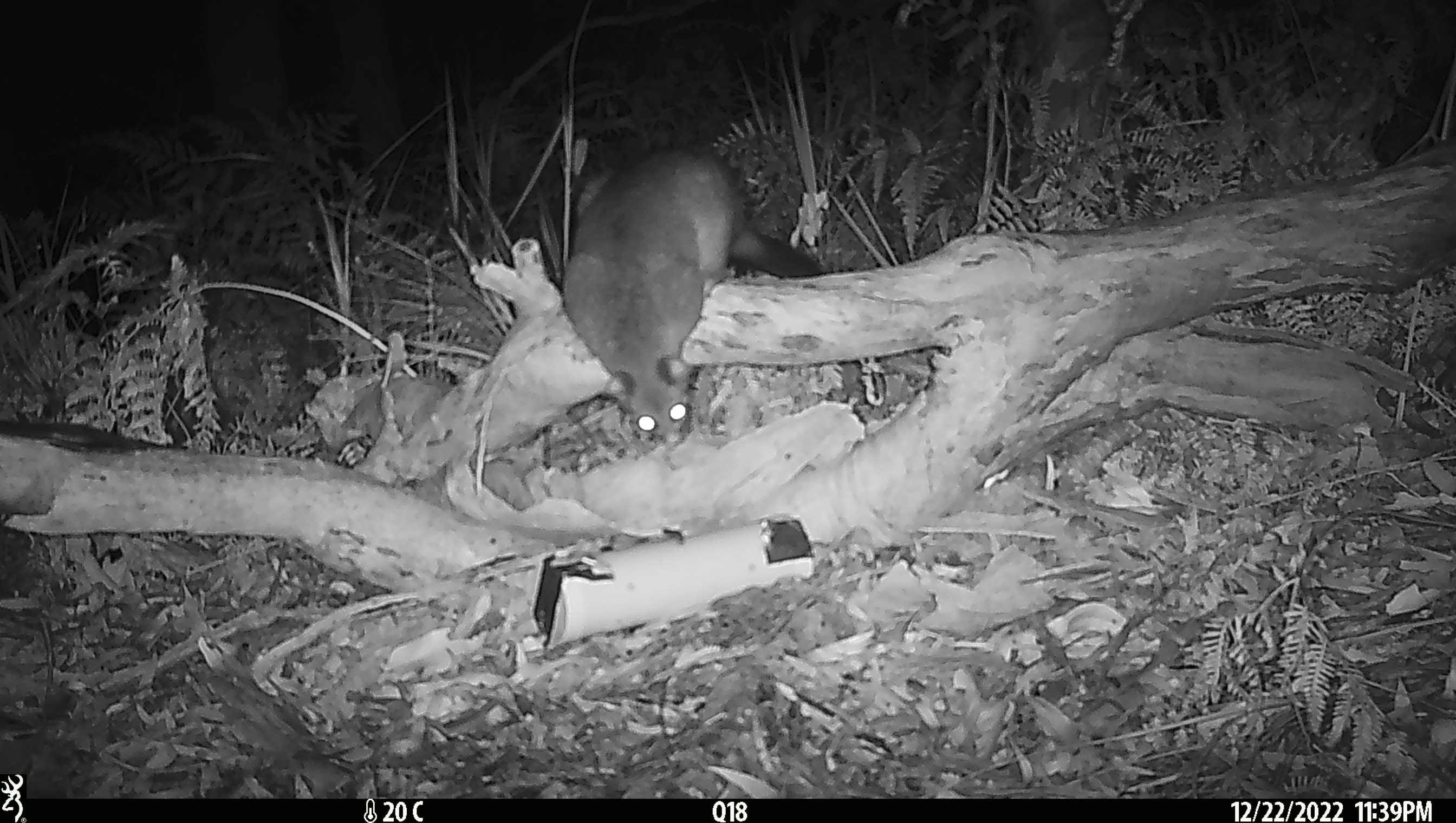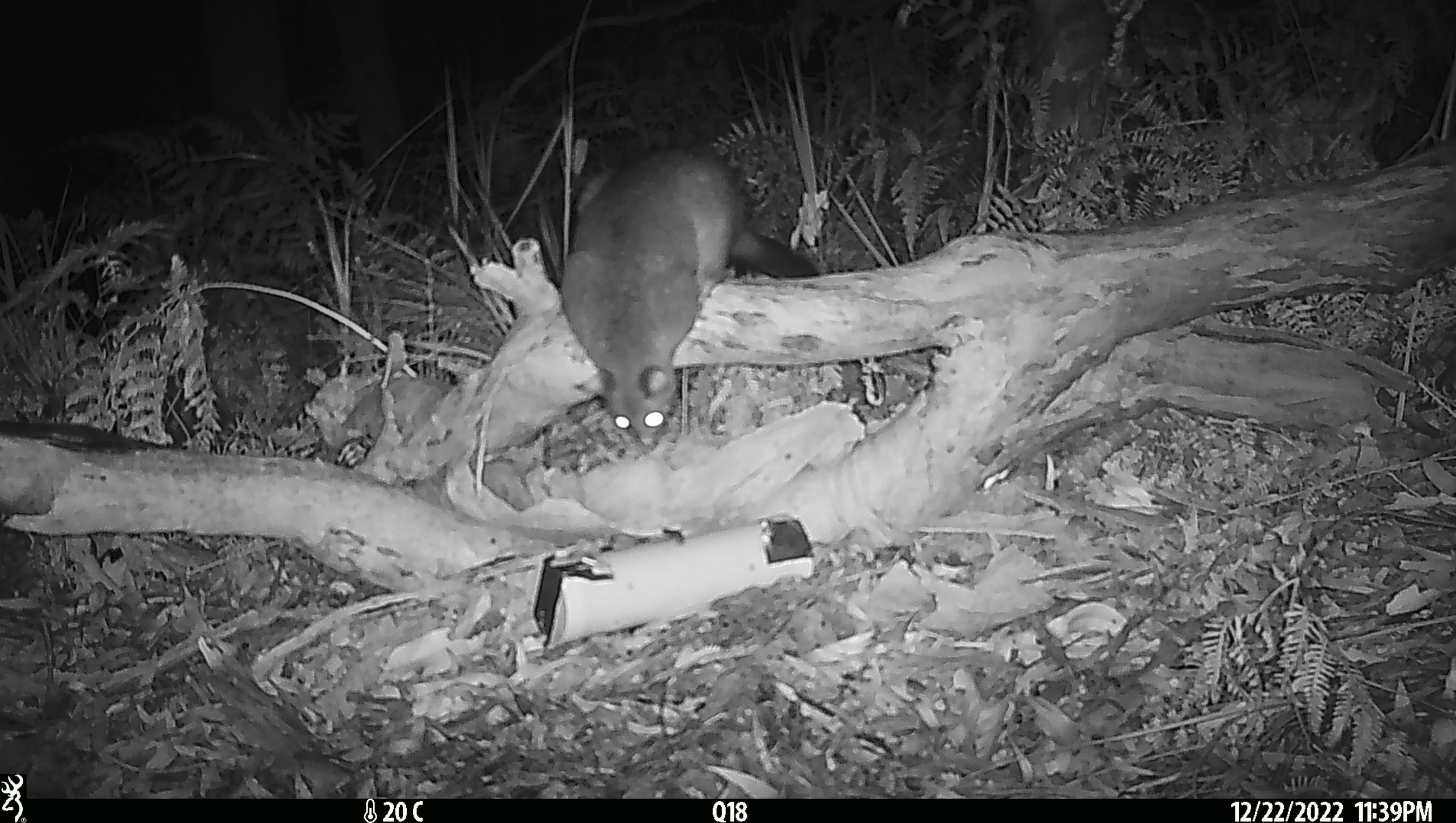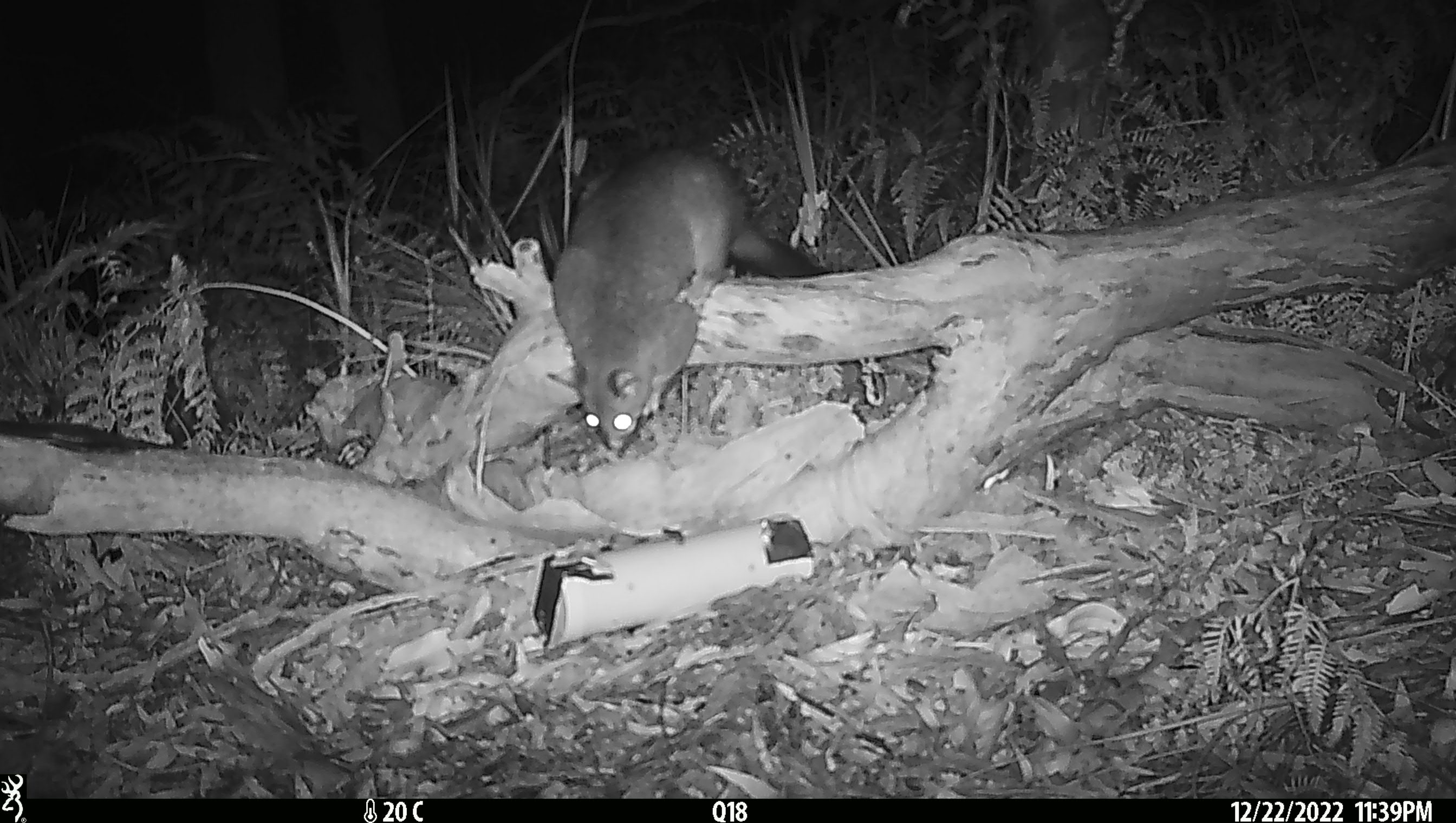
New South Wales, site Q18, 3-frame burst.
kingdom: Animalia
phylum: Chordata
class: Mammalia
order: Diprotodontia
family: Phalangeridae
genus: Trichosurus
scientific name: Trichosurus vulpecula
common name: common brushtail possum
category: possum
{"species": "possum (common brushtail possum) (Trichosurus vulpecula)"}